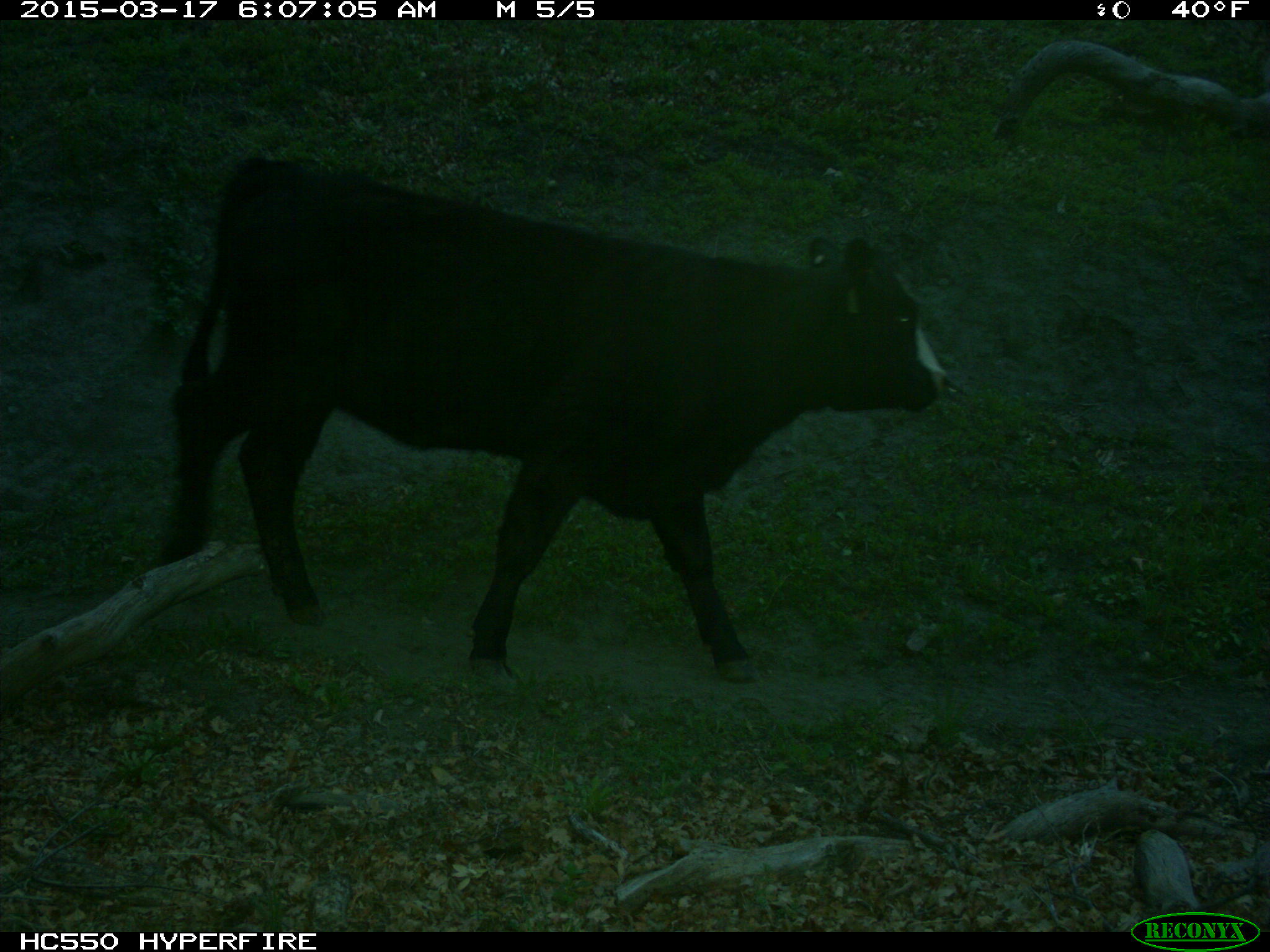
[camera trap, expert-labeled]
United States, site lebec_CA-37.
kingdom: Animalia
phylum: Chordata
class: Mammalia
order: Artiodactyla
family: Bovidae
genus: Bos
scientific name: Bos taurus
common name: domestic cow